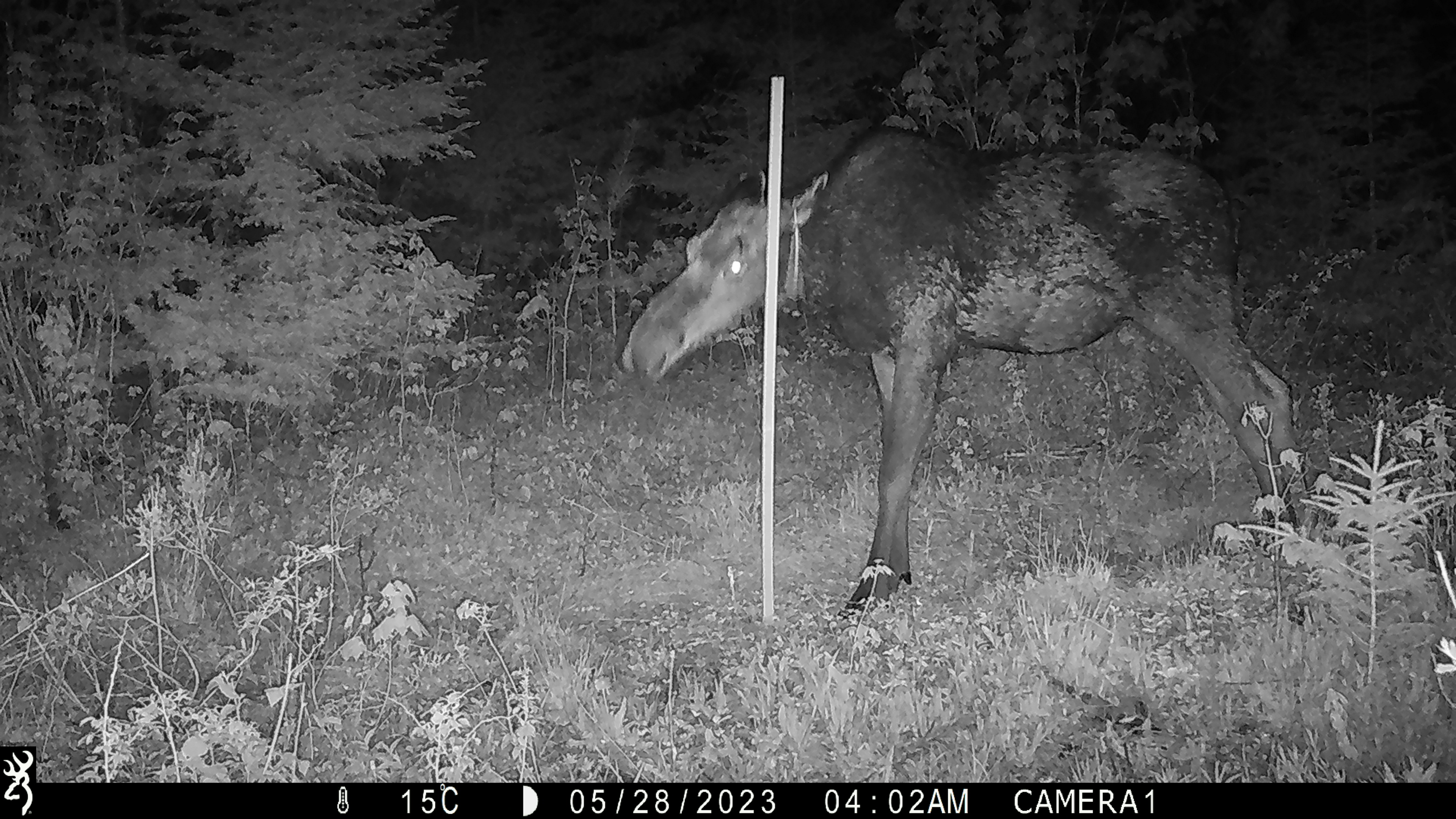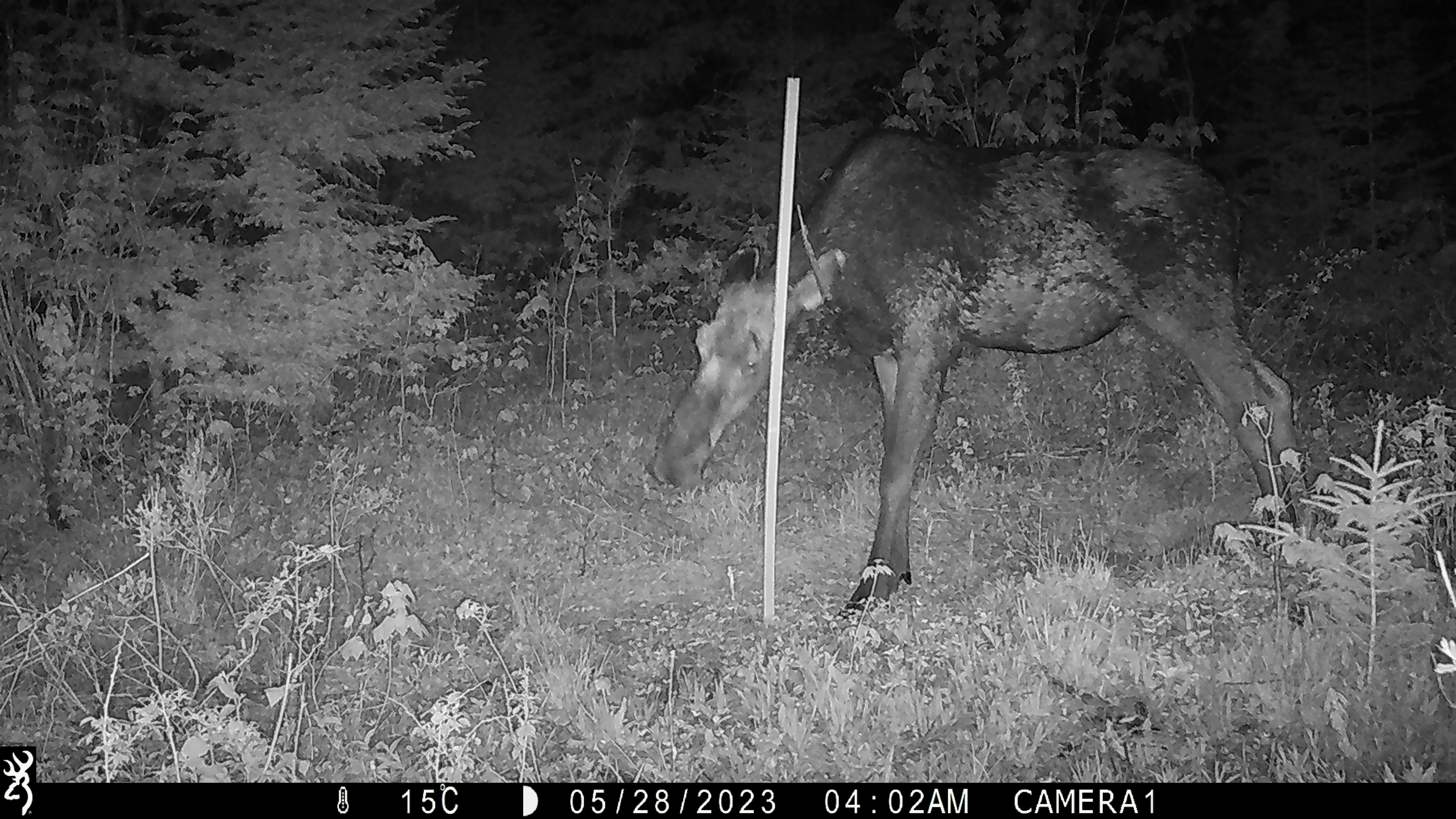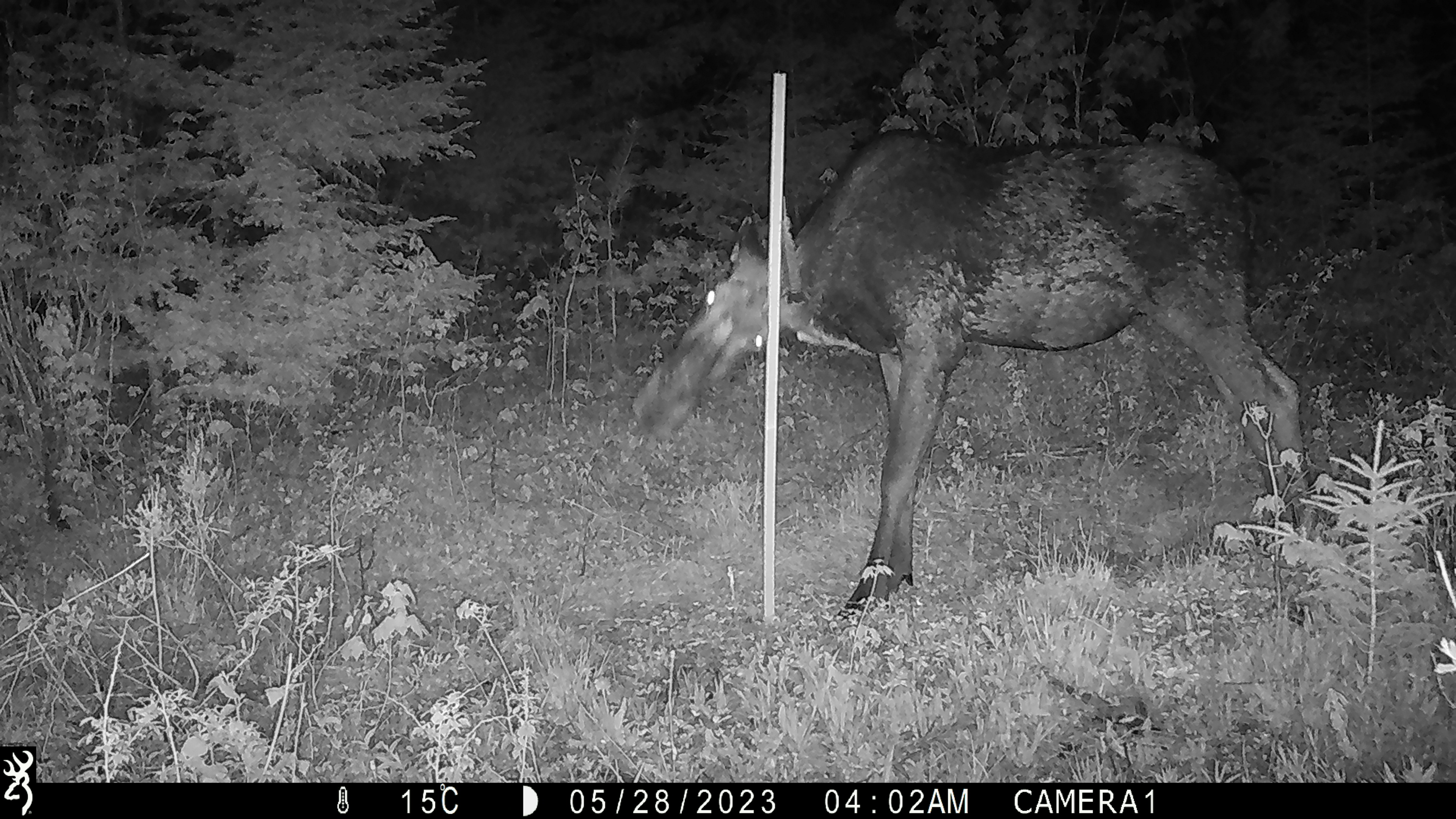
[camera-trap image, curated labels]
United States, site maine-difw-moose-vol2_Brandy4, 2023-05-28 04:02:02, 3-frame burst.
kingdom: Animalia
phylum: Chordata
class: Mammalia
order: Artiodactyla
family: Cervidae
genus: Alces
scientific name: Alces alces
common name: moose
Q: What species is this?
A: Moose (Alces alces).